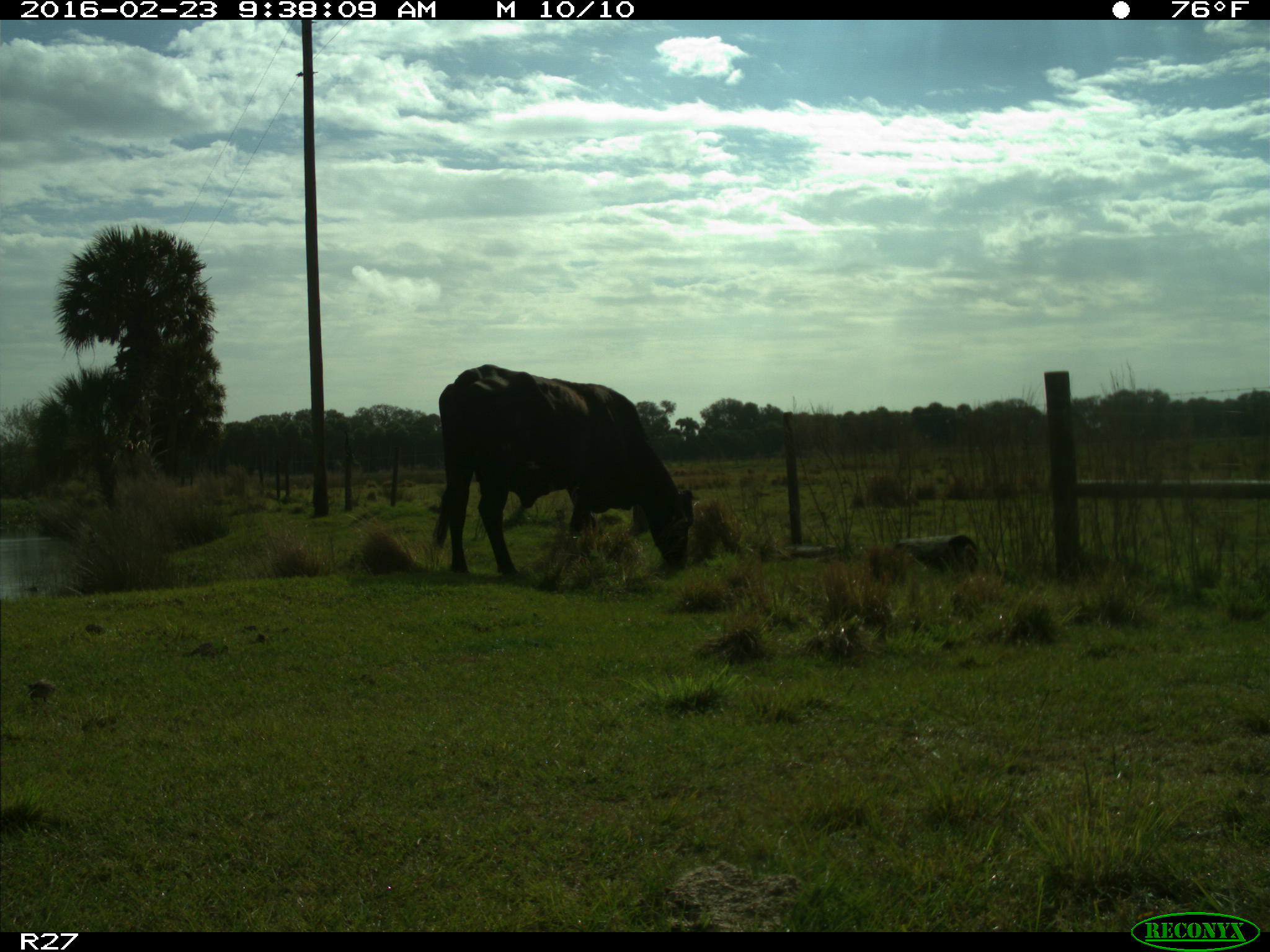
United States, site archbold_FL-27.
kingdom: Animalia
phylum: Chordata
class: Mammalia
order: Artiodactyla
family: Bovidae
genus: Bos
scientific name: Bos taurus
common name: domestic cow